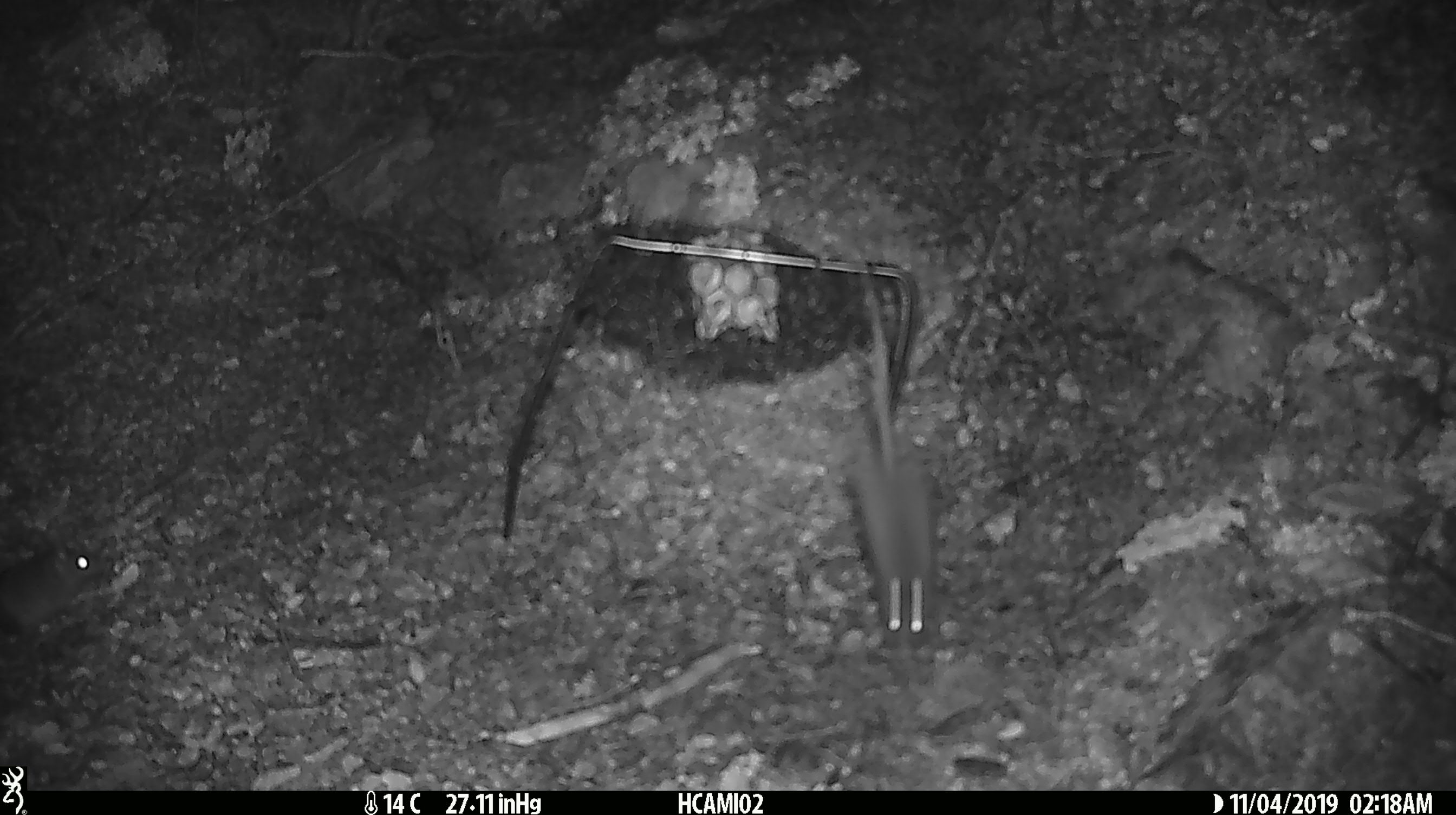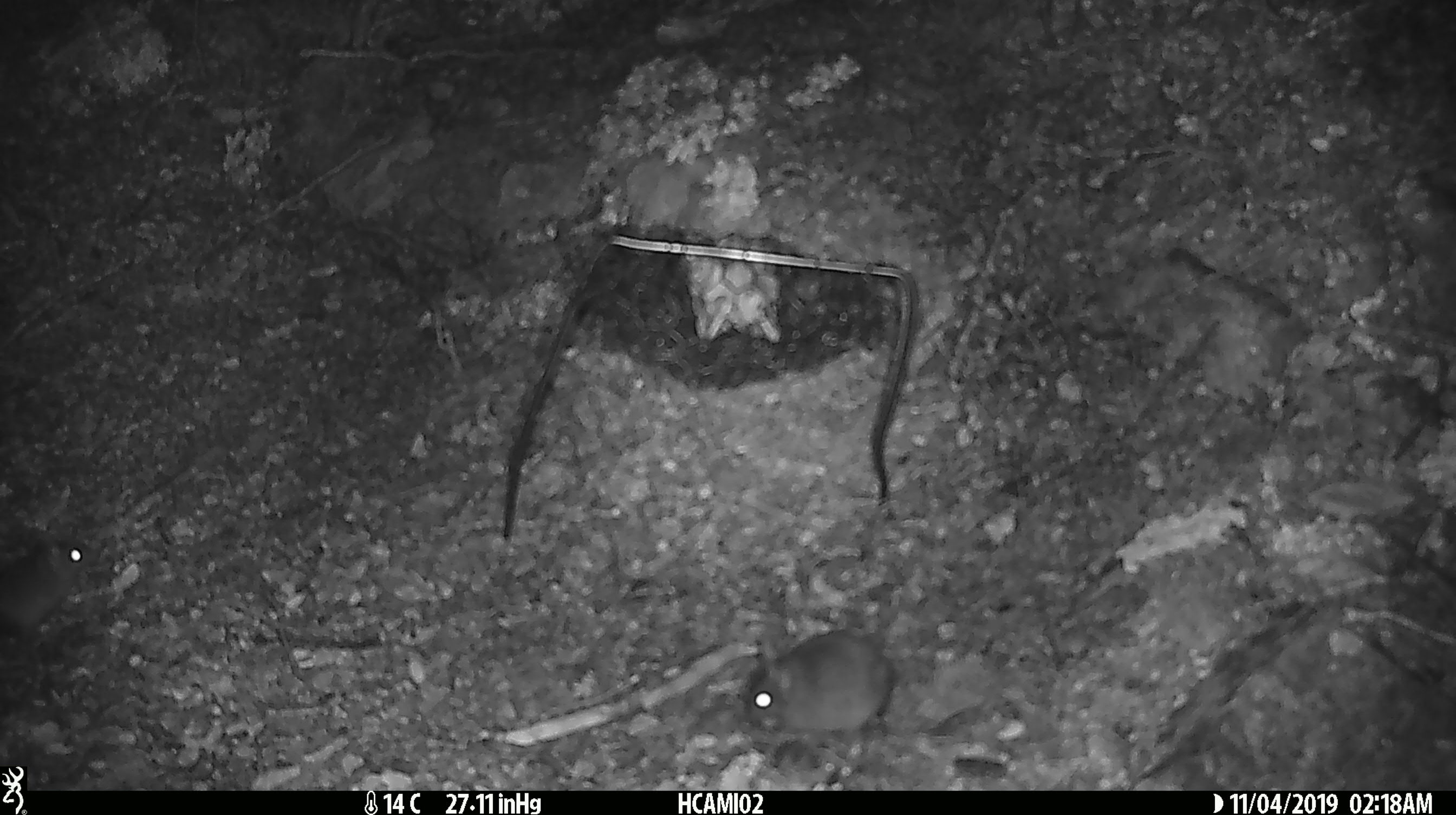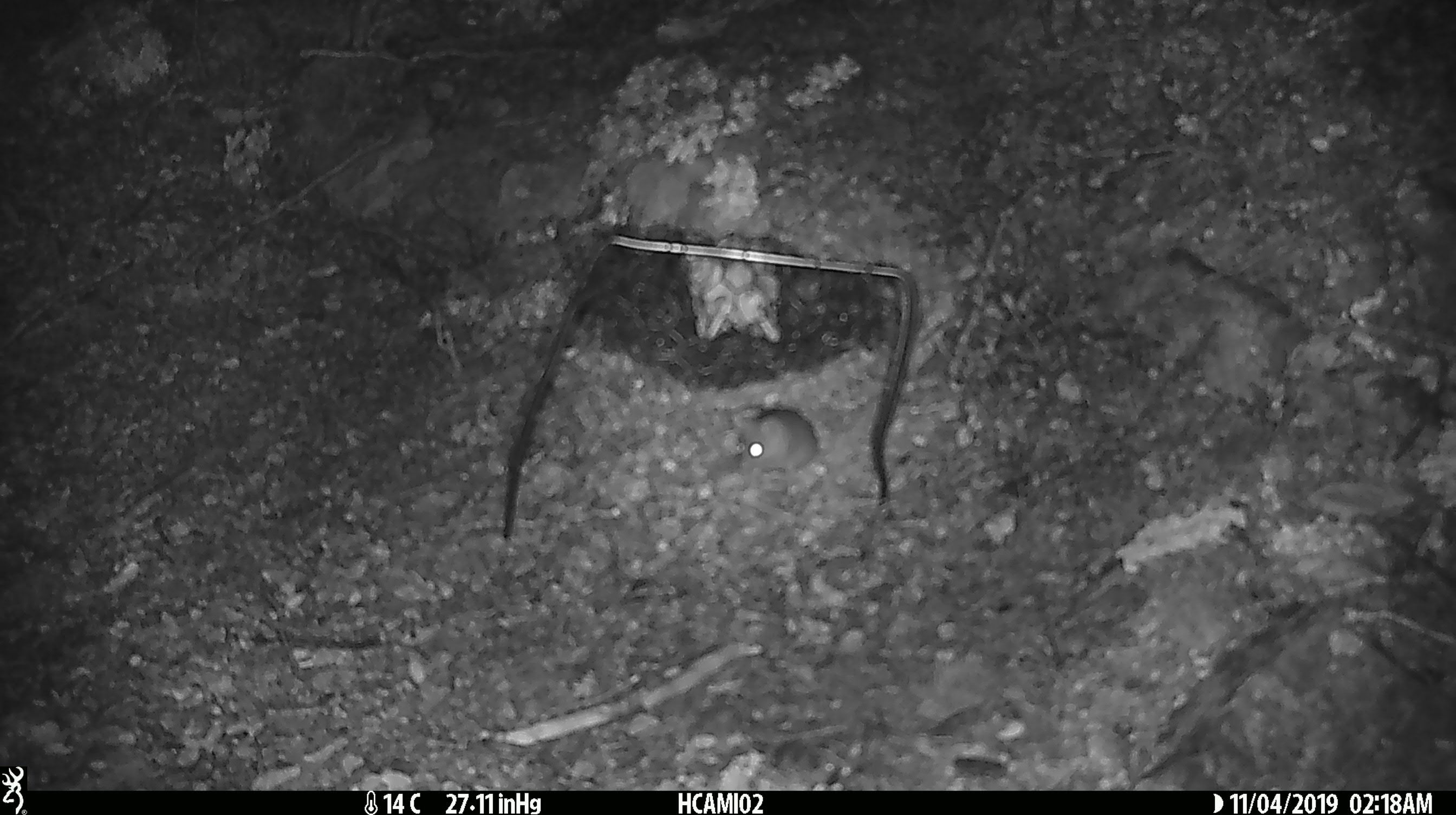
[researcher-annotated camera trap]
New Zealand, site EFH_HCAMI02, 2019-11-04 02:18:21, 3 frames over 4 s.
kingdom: Animalia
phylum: Chordata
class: Mammalia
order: Rodentia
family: Muridae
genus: Mus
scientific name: Mus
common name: mouse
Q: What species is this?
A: Mouse (Mus).